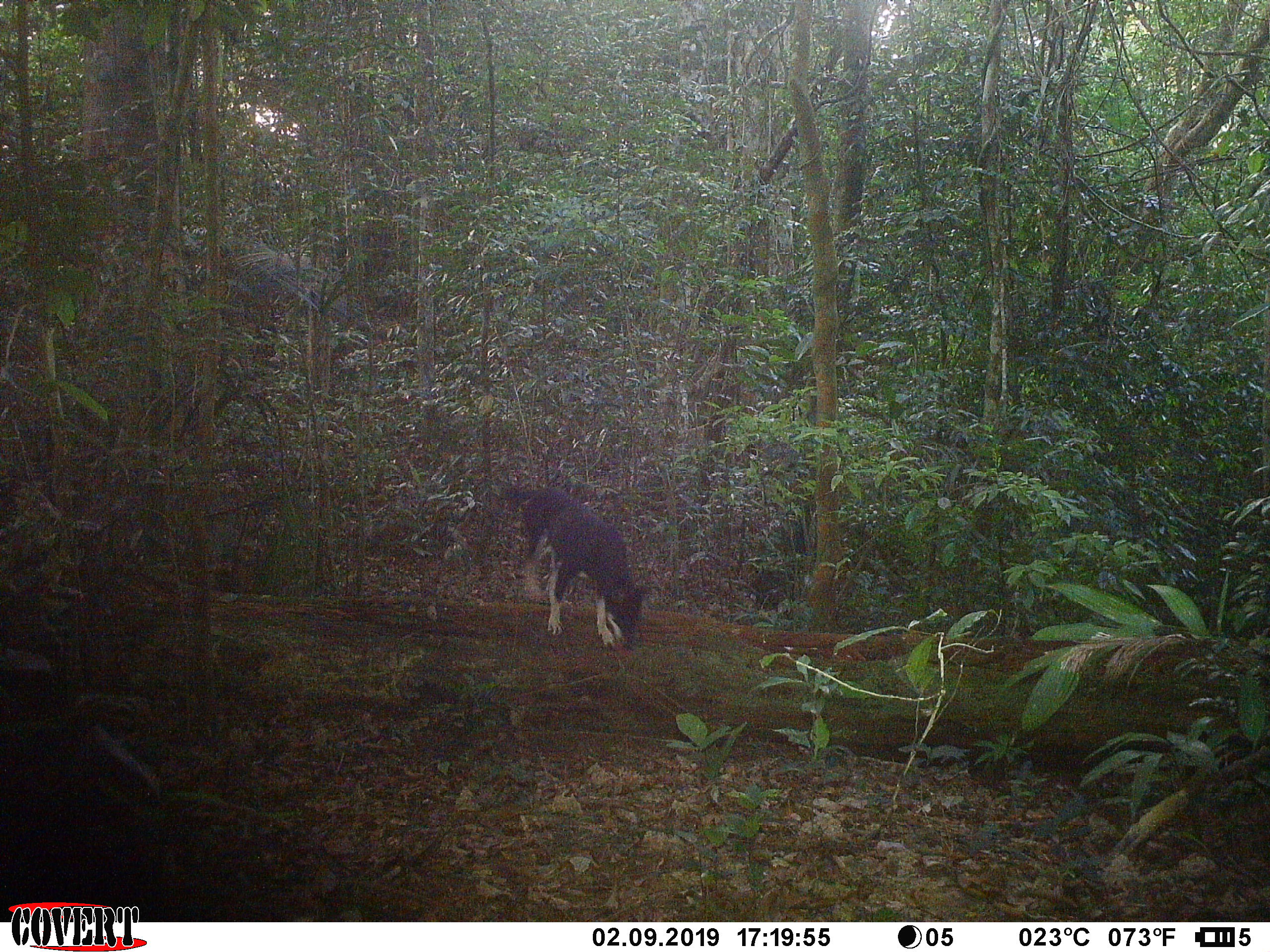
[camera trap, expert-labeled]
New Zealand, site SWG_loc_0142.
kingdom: Animalia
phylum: Chordata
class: Mammalia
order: Carnivora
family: Canidae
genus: Canis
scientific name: Canis familiaris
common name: domestic dog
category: dog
Dog (domestic dog) (Canis familiaris).